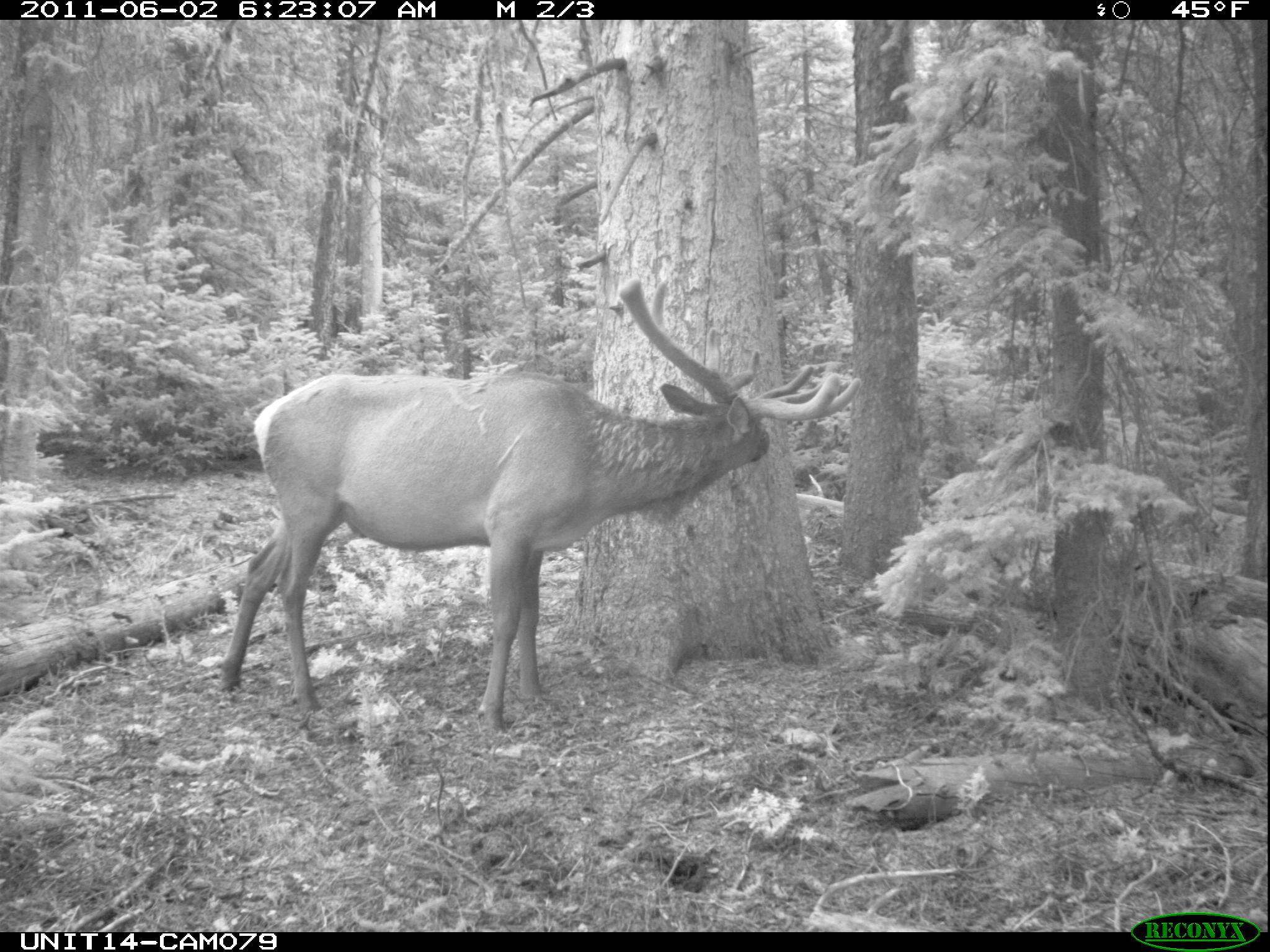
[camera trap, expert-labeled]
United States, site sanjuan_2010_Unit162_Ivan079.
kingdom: Animalia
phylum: Chordata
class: Mammalia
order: Artiodactyla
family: Cervidae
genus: Cervus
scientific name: Cervus elaphus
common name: red deer